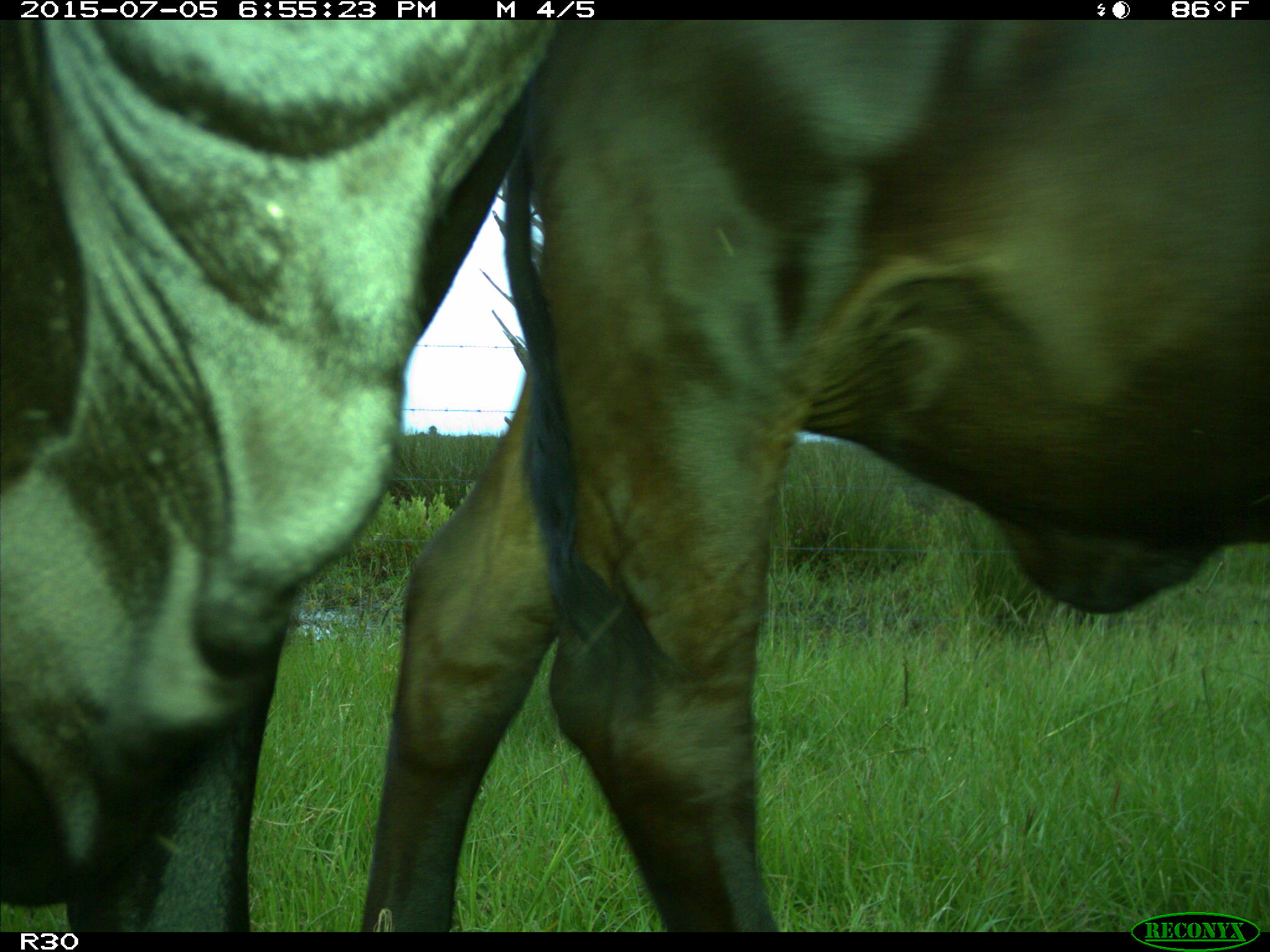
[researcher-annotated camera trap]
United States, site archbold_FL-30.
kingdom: Animalia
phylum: Chordata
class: Mammalia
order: Artiodactyla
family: Bovidae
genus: Bos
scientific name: Bos taurus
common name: domestic cow